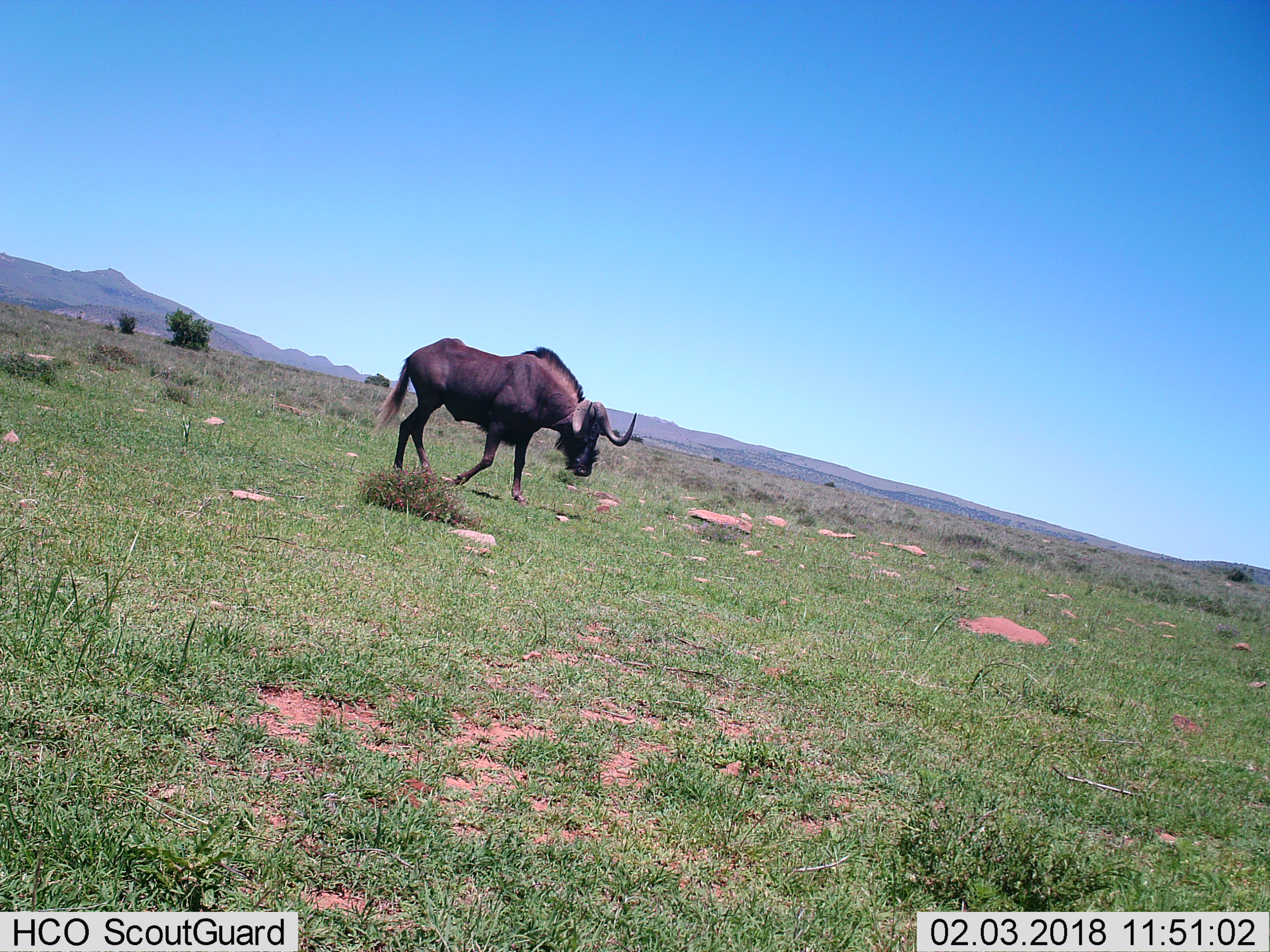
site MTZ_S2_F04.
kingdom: Animalia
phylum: Chordata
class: Mammalia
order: Artiodactyla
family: Bovidae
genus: Connochaetes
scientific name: Connochaetes gnou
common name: black wildebeest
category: wildebeestblack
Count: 1.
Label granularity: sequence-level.